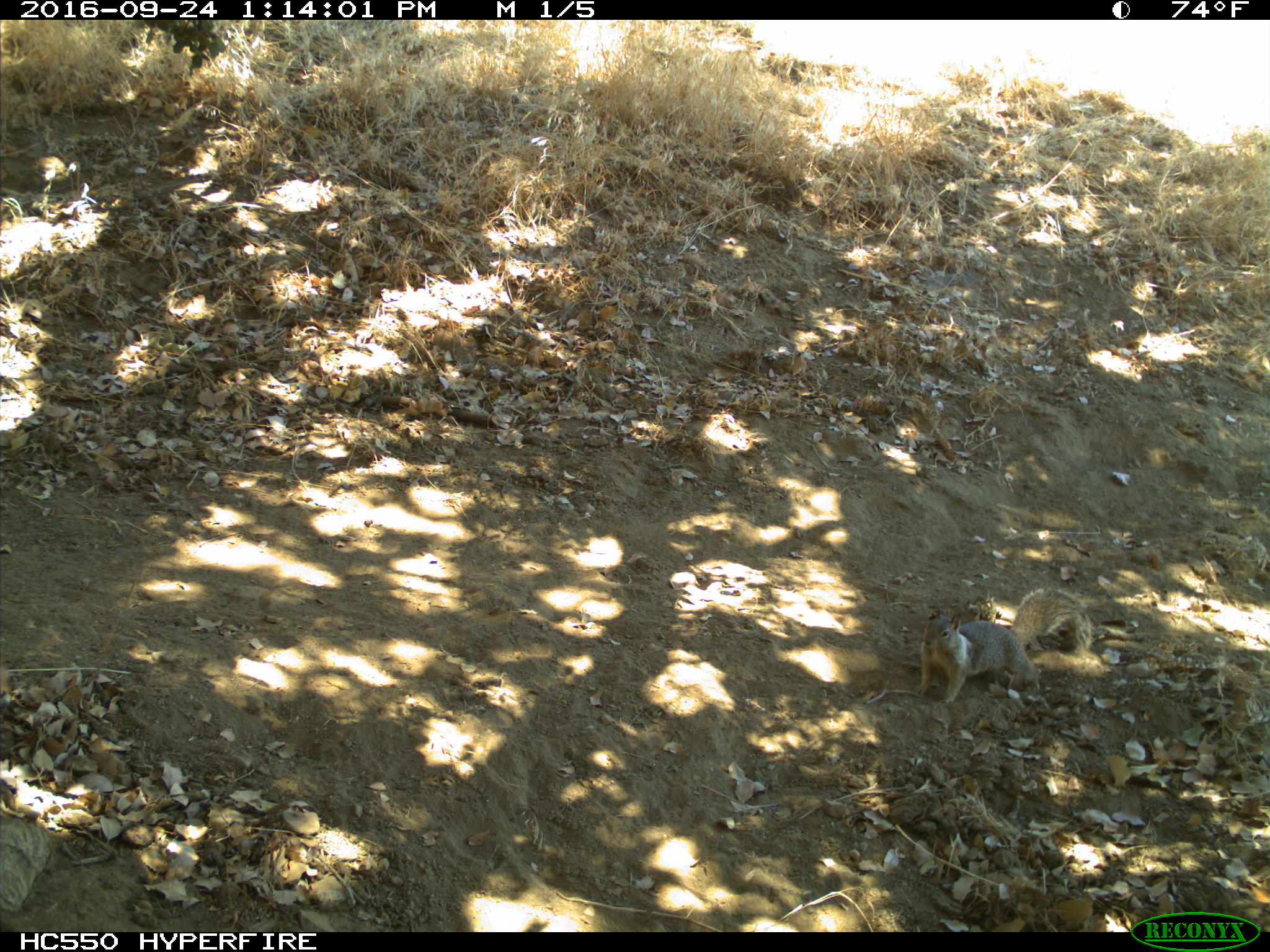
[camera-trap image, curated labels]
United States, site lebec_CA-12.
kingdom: Animalia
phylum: Chordata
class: Mammalia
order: Rodentia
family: Sciuridae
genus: Otospermophilus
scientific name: Otospermophilus beecheyi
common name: california ground squirrel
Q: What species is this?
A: Otospermophilus beecheyi (california ground squirrel).